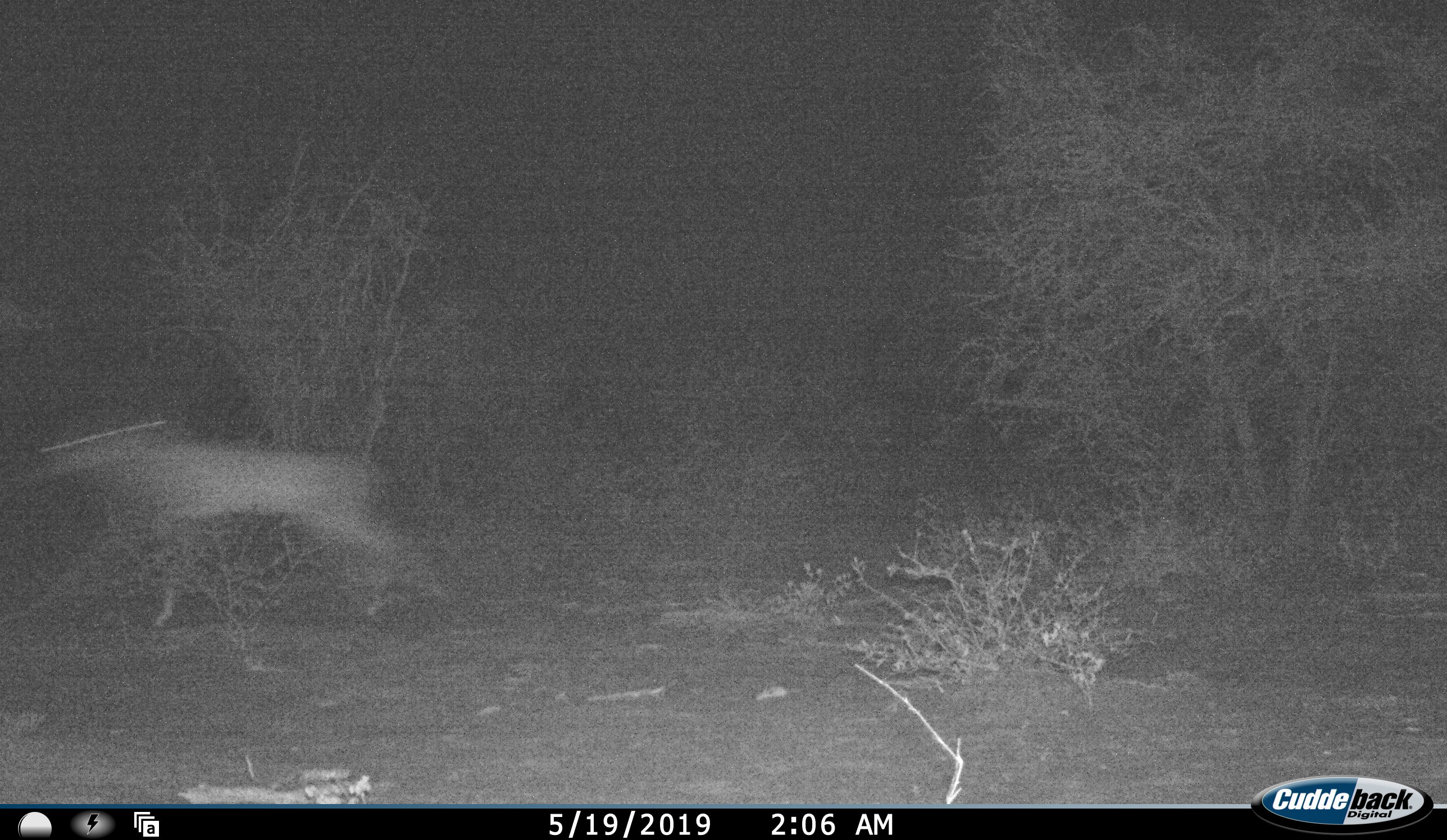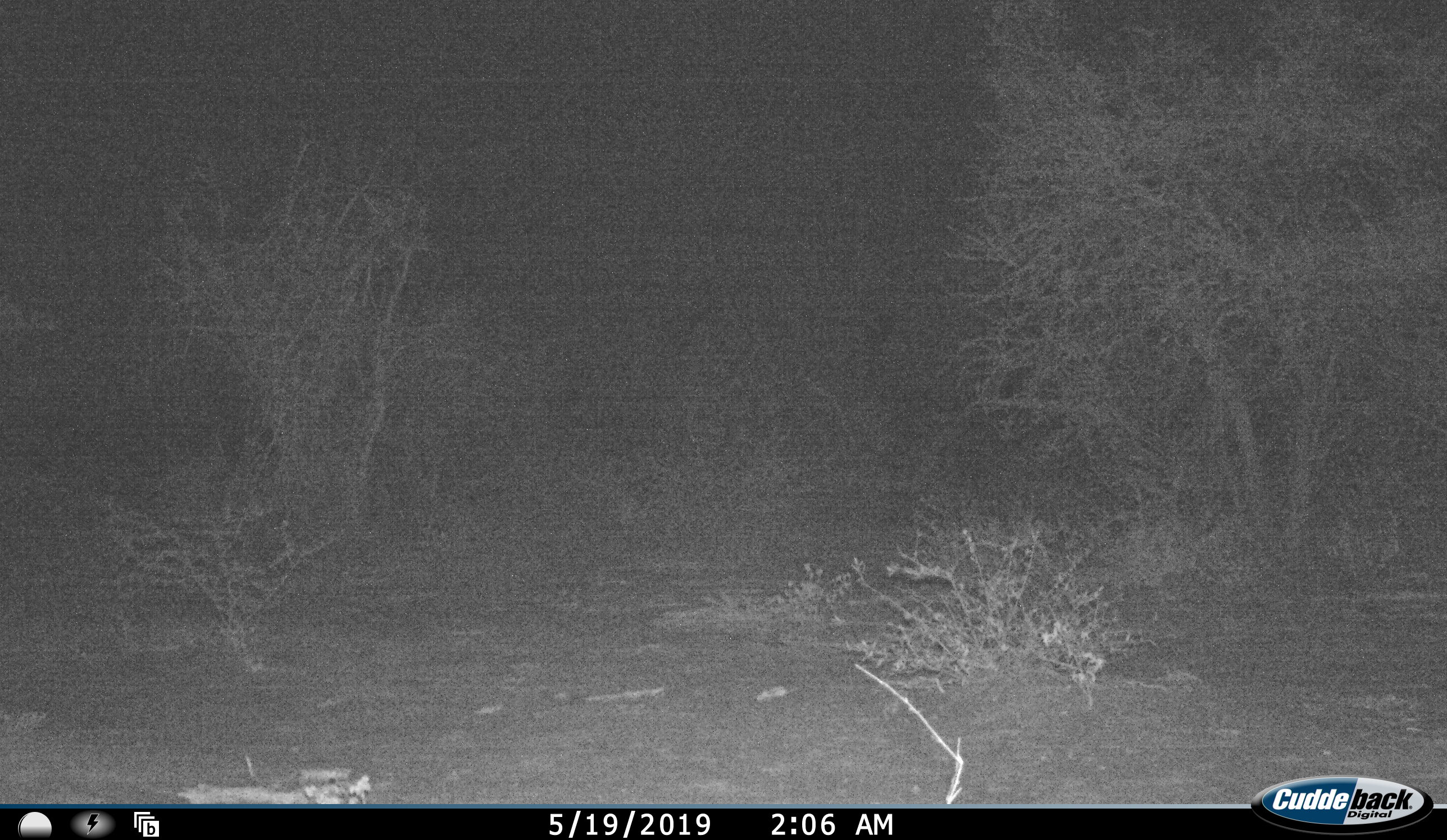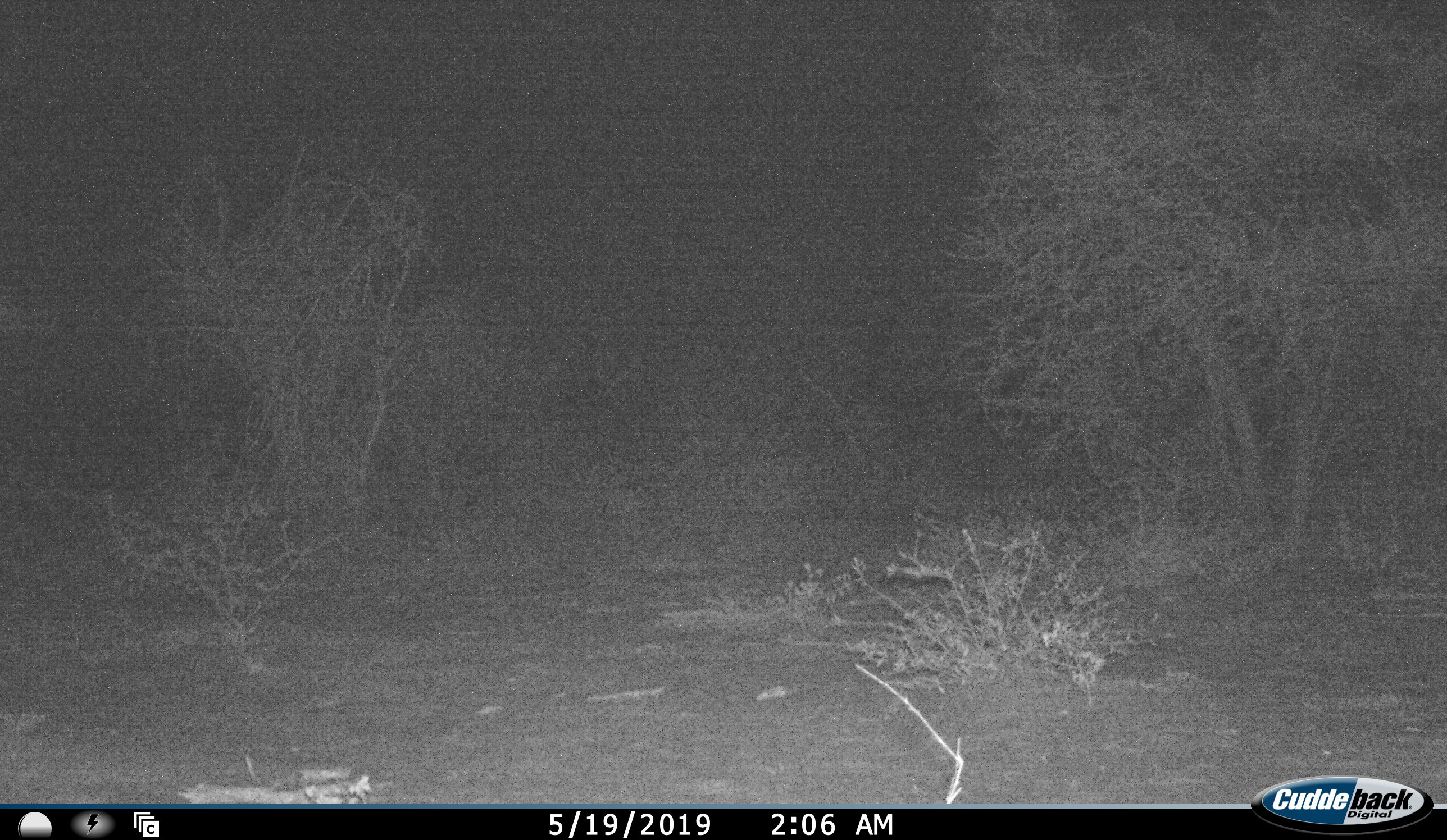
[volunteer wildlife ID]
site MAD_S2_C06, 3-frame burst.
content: unidentified animal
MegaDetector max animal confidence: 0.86